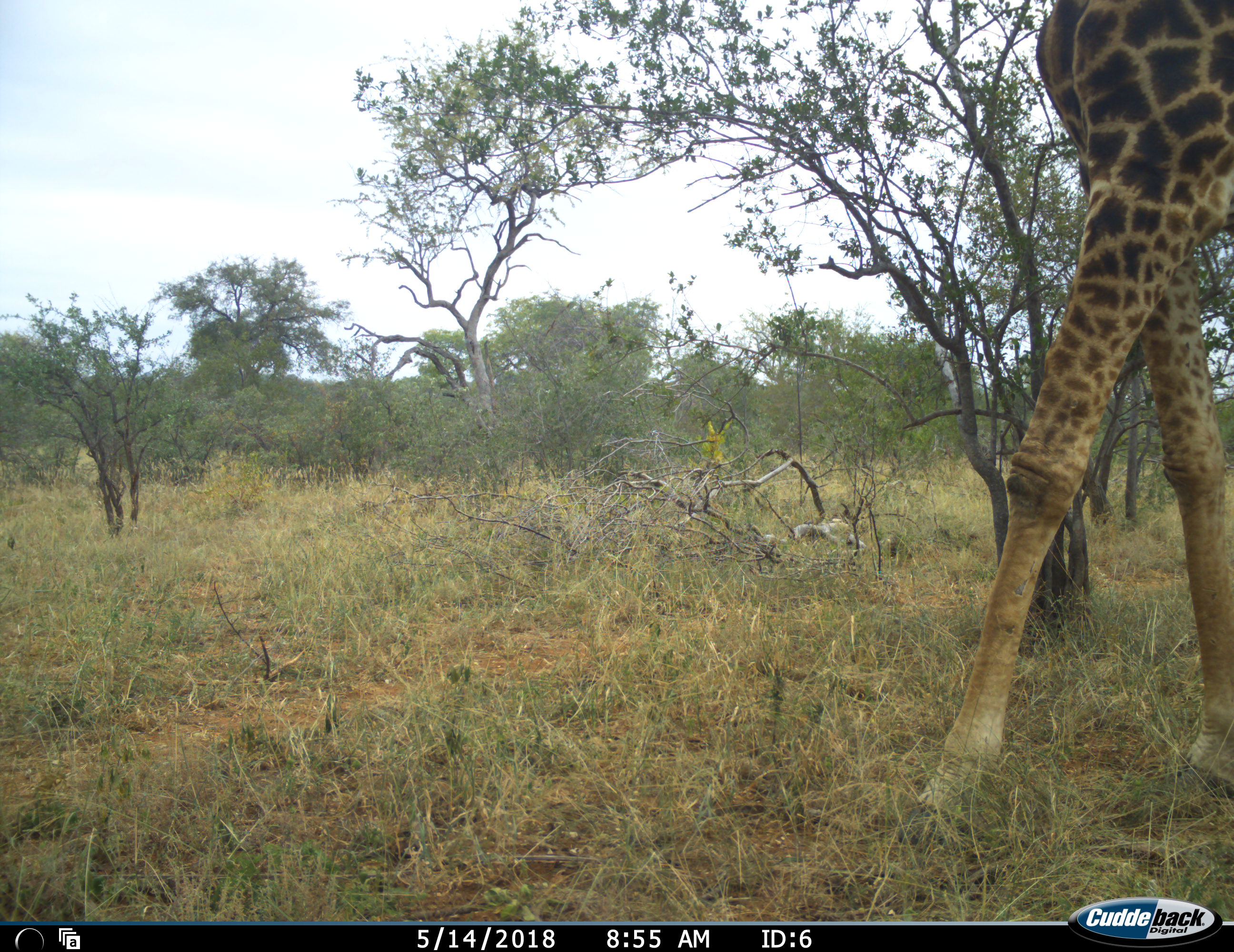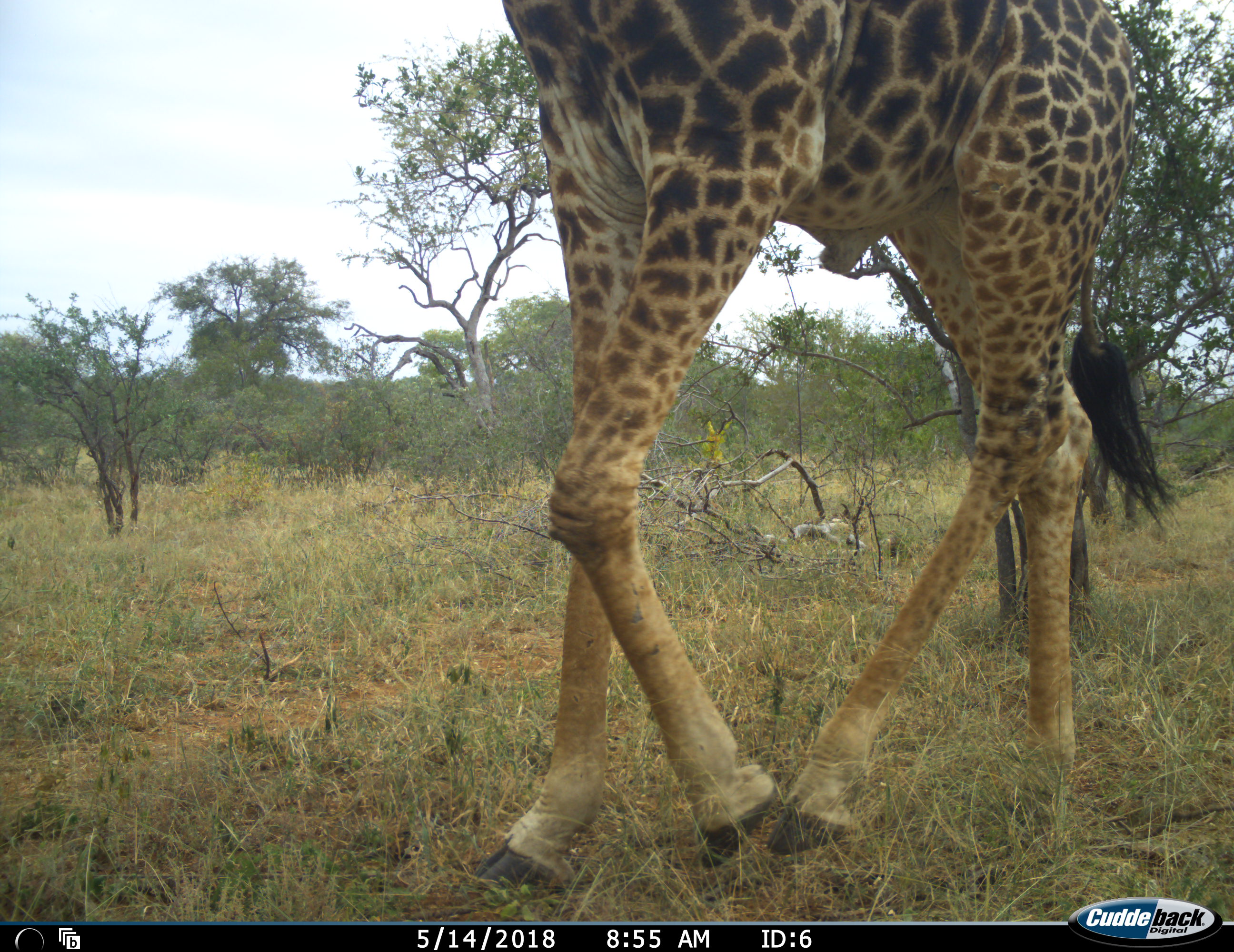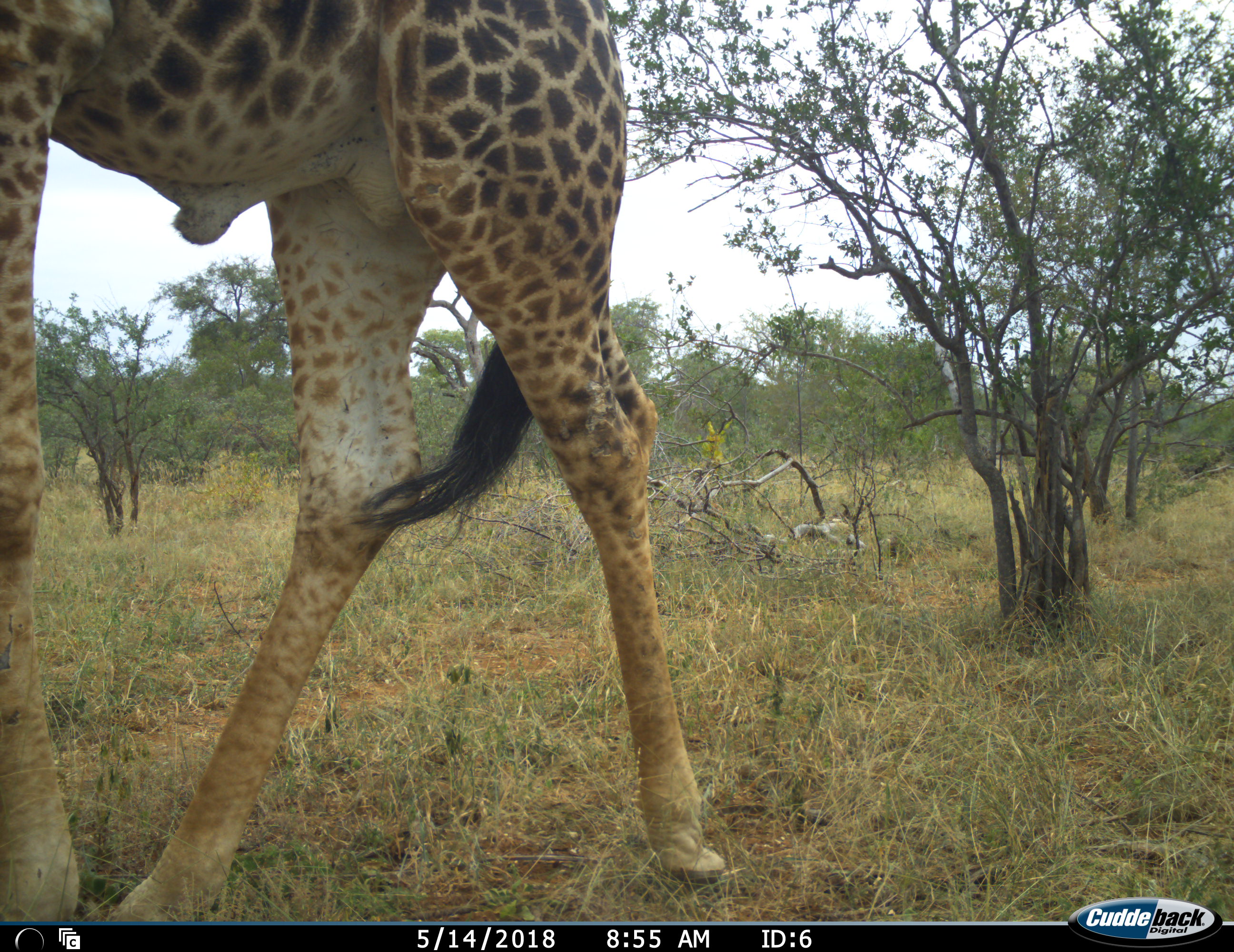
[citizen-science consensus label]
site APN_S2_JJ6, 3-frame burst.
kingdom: Animalia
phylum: Chordata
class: Mammalia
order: Artiodactyla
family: Giraffidae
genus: Giraffa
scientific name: Giraffa camelopardalis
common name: giraffe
Giraffe (Giraffa camelopardalis), count 1. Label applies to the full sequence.